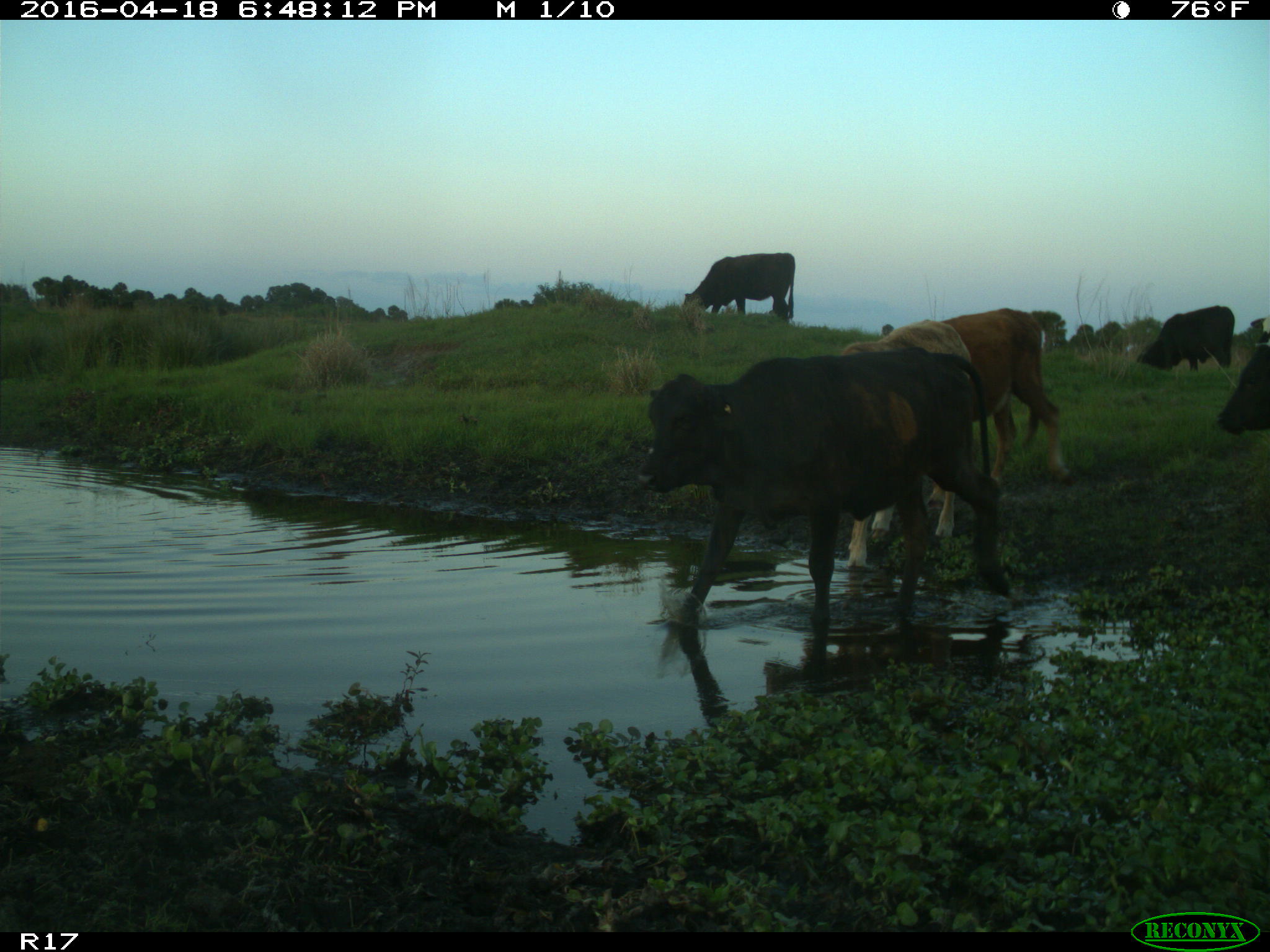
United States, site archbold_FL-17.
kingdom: Animalia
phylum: Chordata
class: Mammalia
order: Artiodactyla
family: Bovidae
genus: Bos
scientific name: Bos taurus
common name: domestic cow